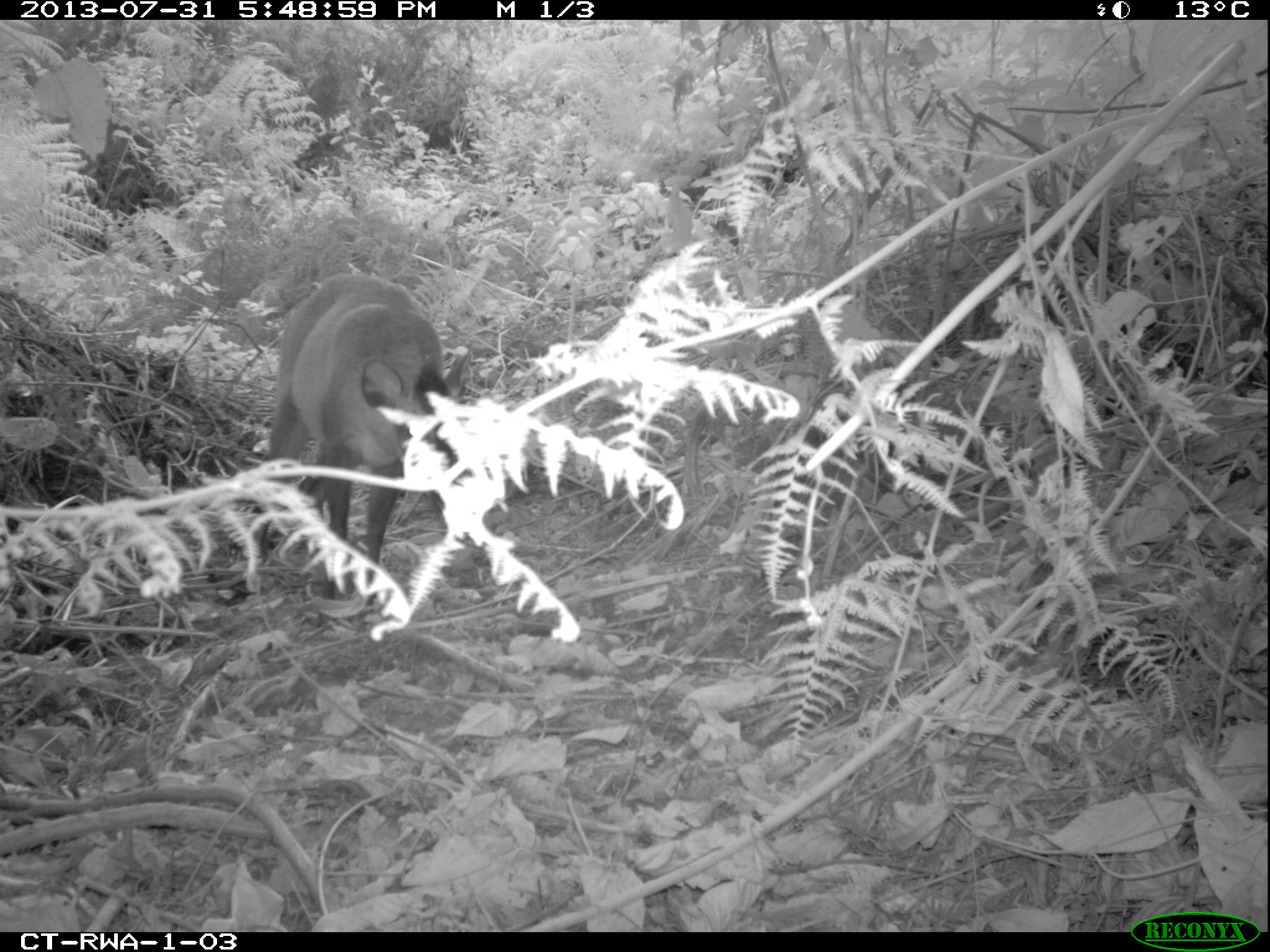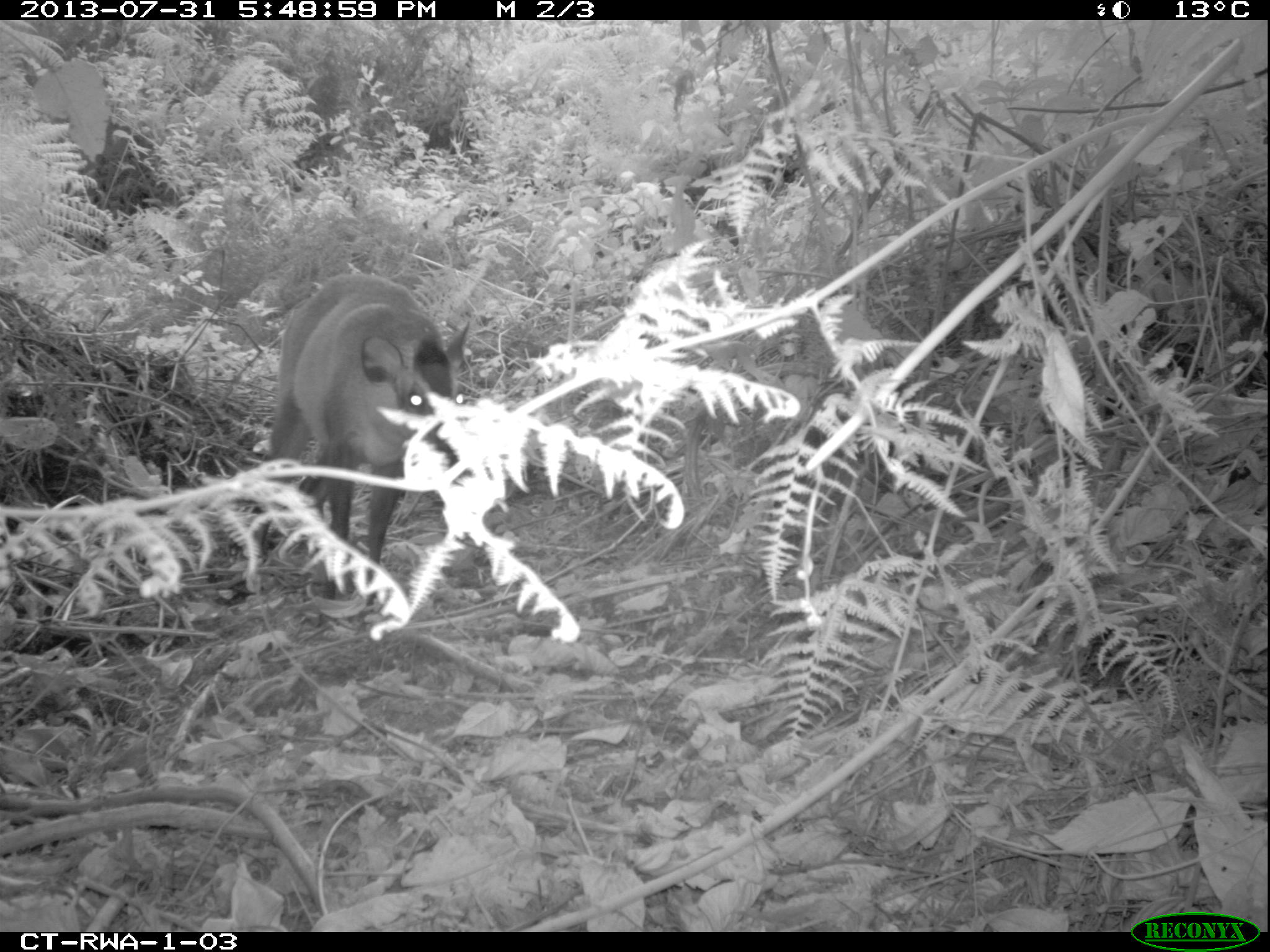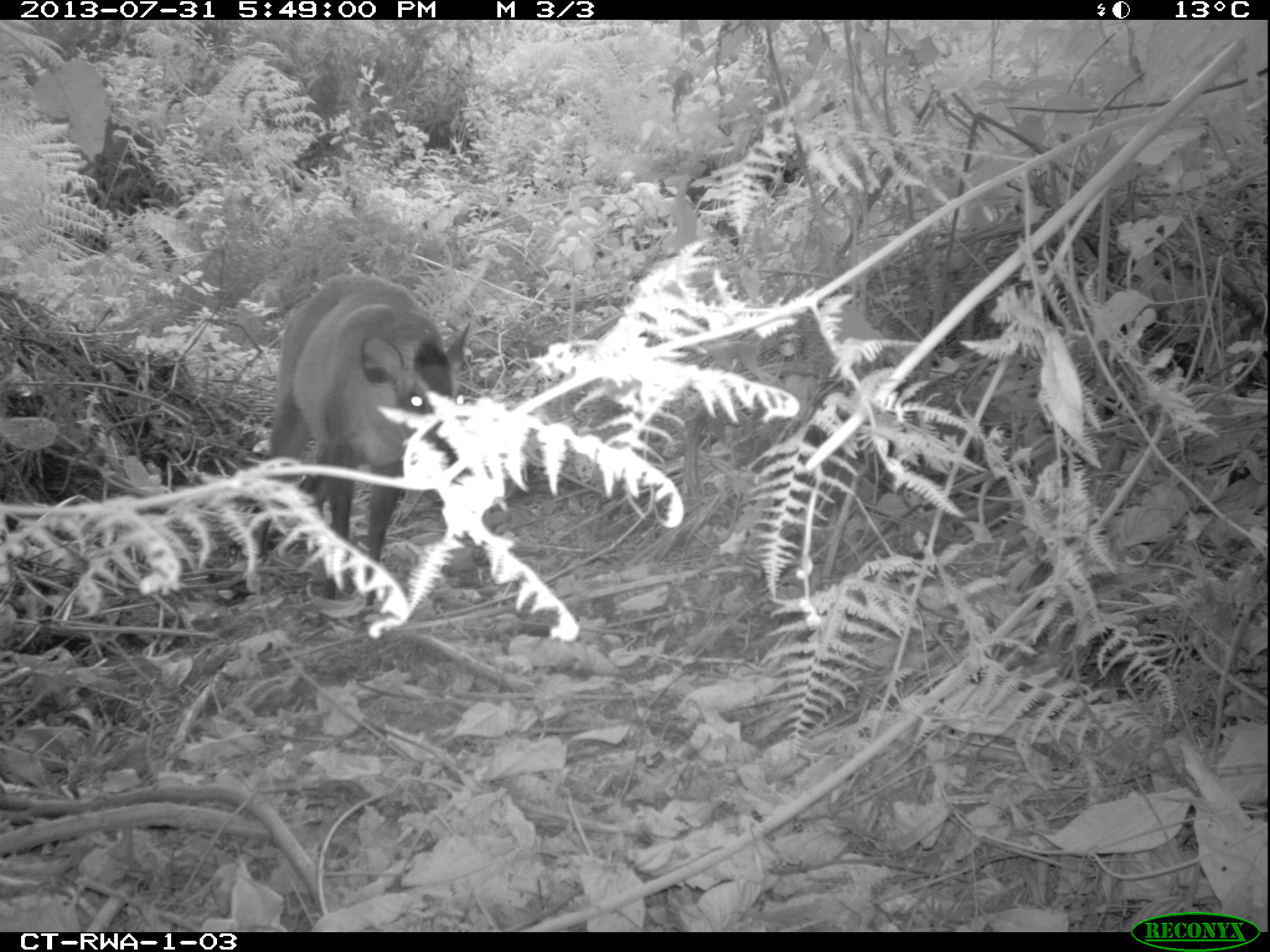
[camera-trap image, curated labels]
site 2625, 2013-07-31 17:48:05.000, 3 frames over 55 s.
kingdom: Animalia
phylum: Chordata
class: Mammalia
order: Artiodactyla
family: Bovidae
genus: Cephalophus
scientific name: Cephalophus nigrifrons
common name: black-fronted duiker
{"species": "Cephalophus nigrifrons (black-fronted duiker)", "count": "1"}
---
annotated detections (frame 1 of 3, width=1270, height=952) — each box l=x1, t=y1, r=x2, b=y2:
cephalophus nigrifrons: l=248, t=268, r=471, b=607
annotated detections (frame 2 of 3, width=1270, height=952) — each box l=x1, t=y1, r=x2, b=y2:
cephalophus nigrifrons: l=248, t=268, r=470, b=607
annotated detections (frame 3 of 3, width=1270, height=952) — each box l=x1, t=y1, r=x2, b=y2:
cephalophus nigrifrons: l=248, t=268, r=470, b=607